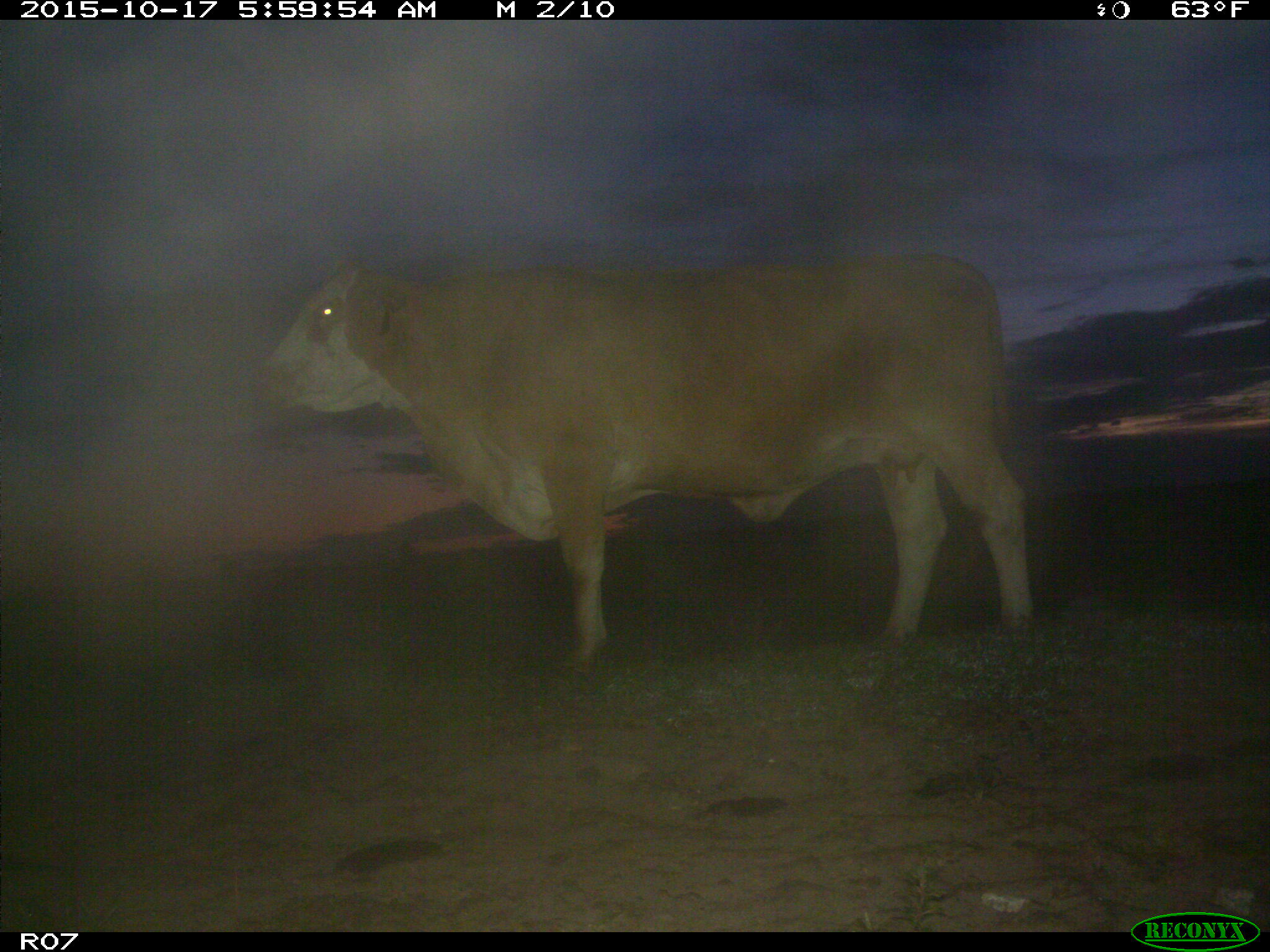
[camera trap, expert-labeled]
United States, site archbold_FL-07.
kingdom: Animalia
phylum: Chordata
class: Mammalia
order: Artiodactyla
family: Bovidae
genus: Bos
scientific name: Bos taurus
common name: domestic cow